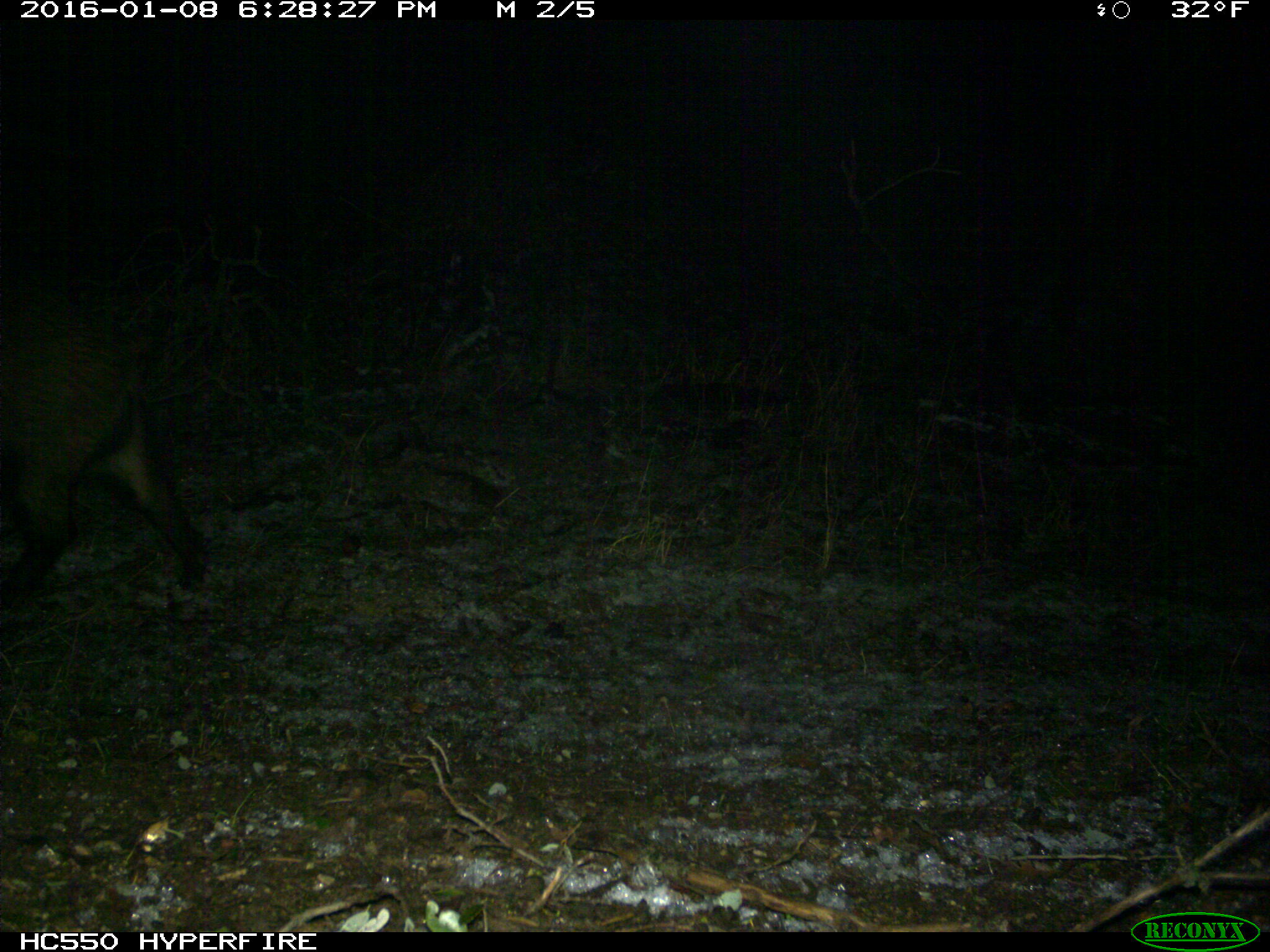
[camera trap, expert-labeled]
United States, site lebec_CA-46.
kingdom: Animalia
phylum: Chordata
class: Mammalia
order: Artiodactyla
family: Suidae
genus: Sus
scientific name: Sus scrofa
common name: wild boar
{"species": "Sus scrofa (wild boar)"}